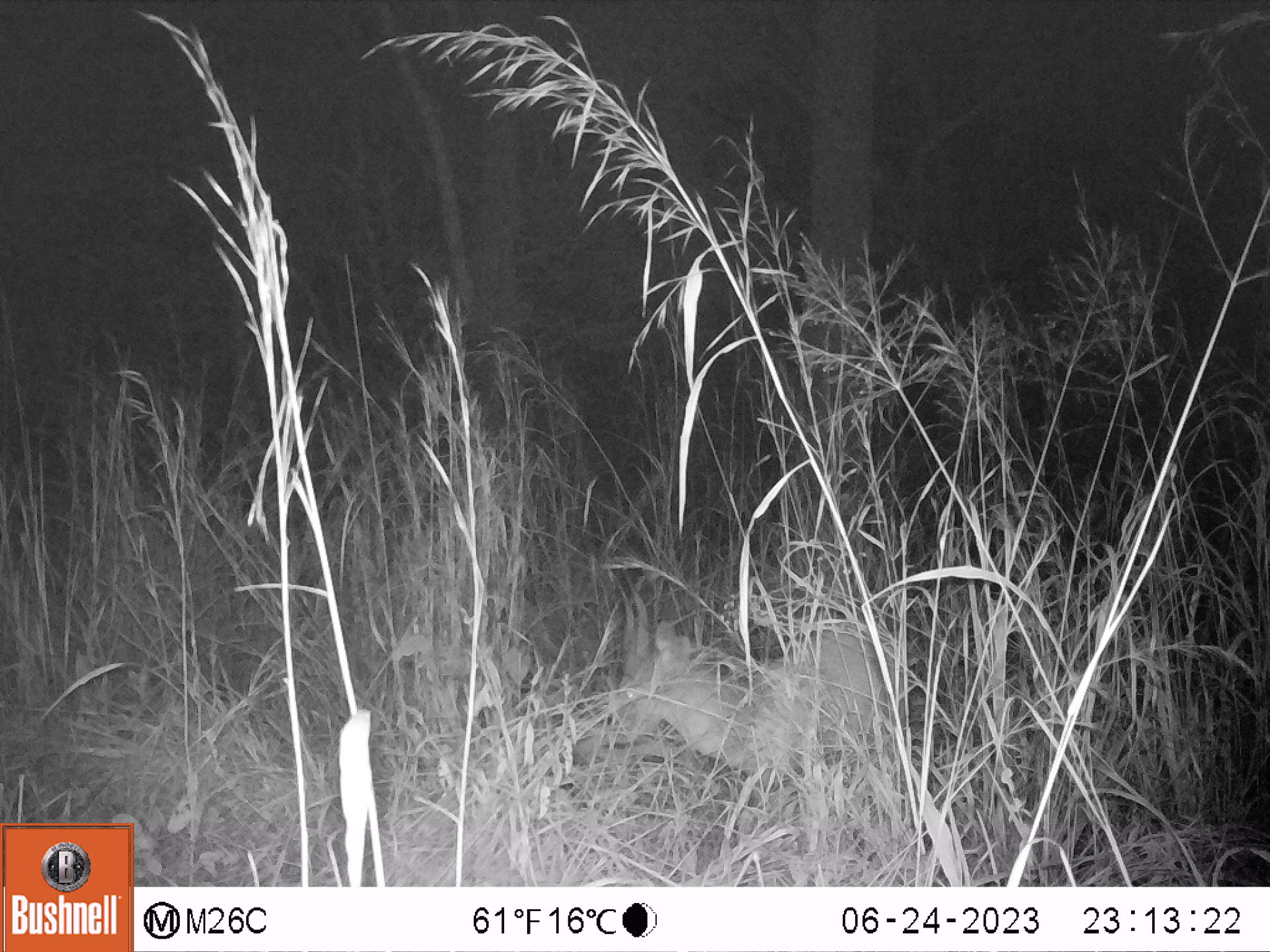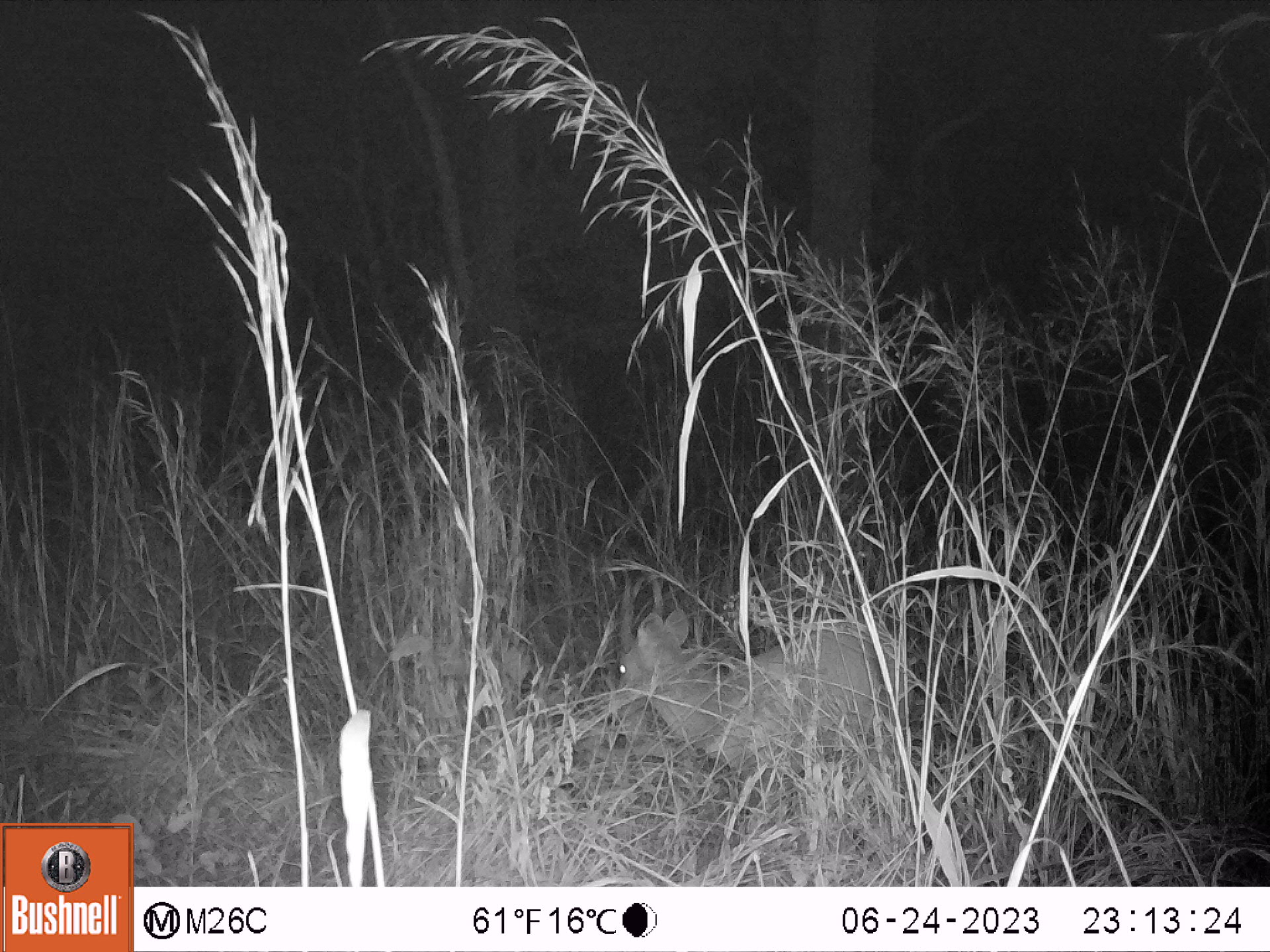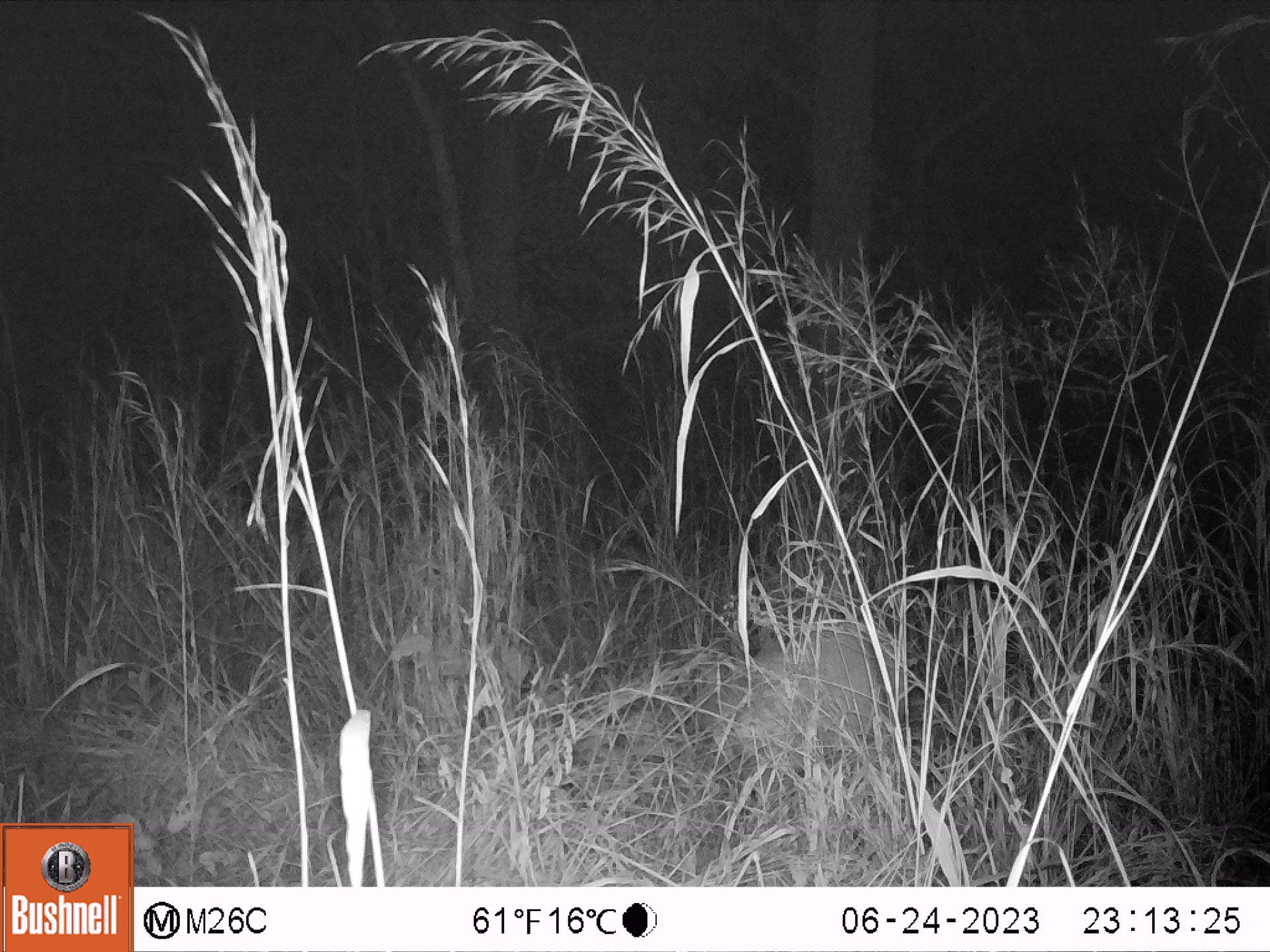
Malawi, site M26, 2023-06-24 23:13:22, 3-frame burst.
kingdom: Animalia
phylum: Chordata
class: Mammalia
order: Artiodactyla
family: Bovidae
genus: Tragelaphus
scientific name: Tragelaphus sylvaticus sylvaticus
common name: cape bushbuck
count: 1